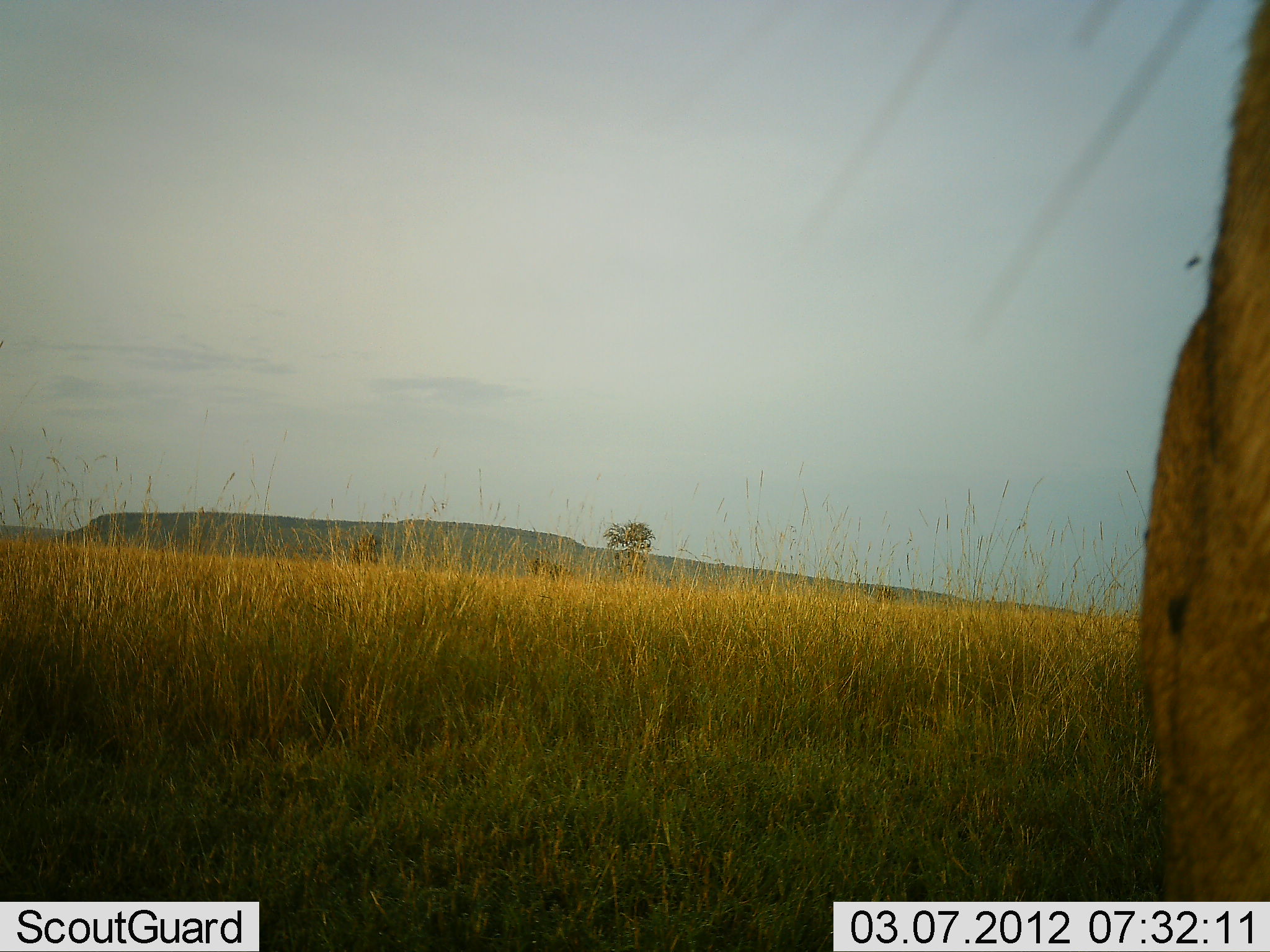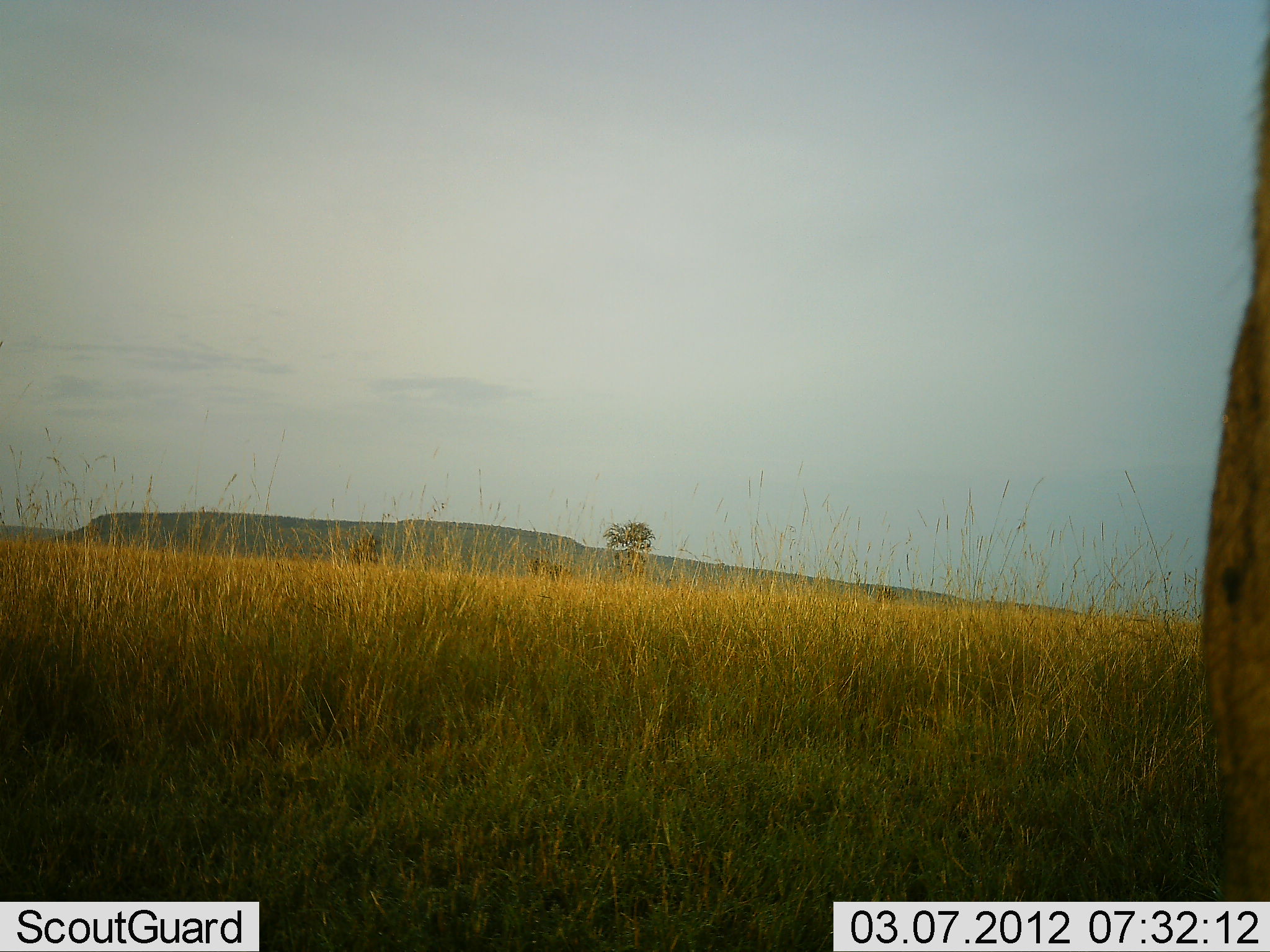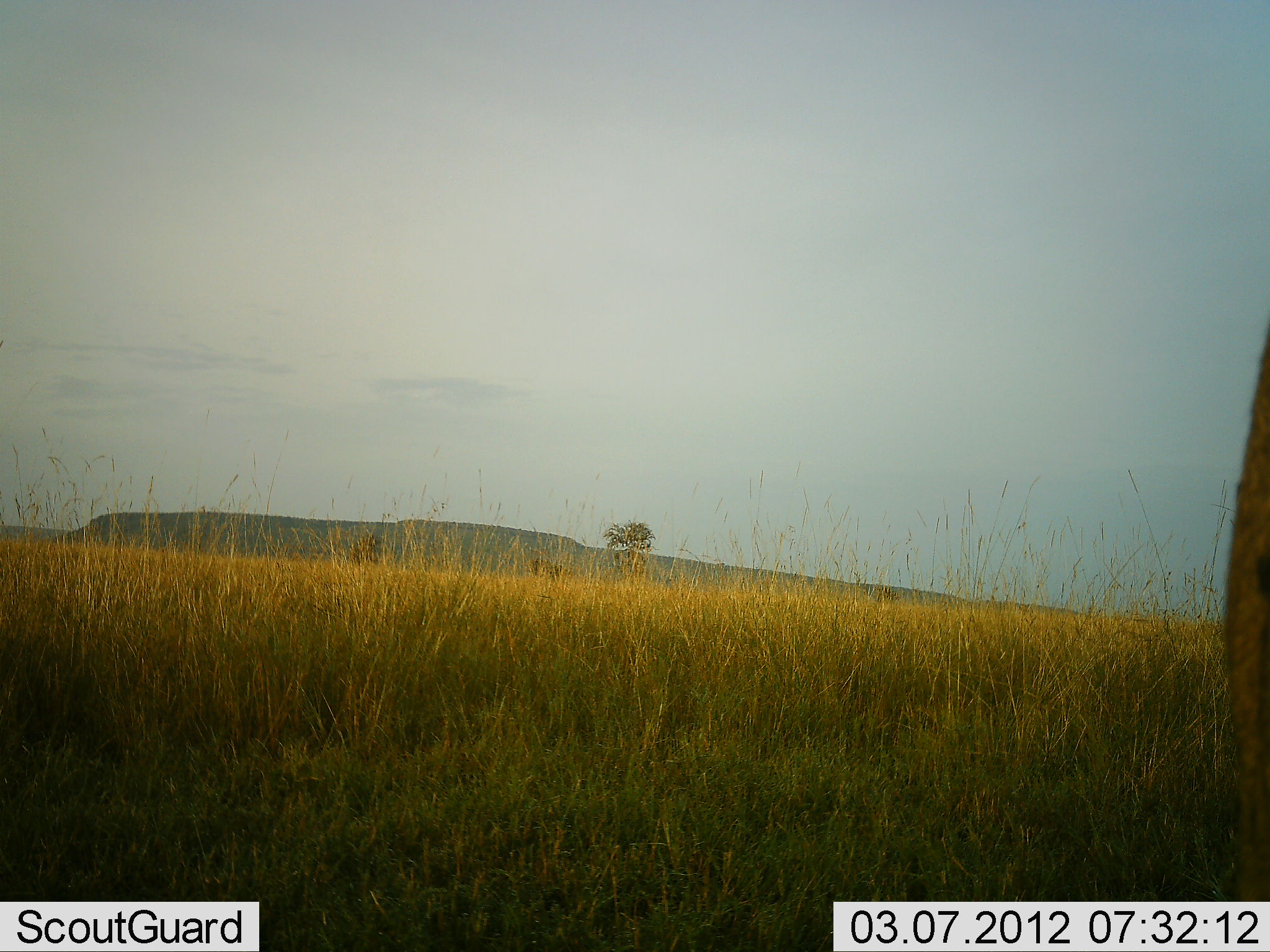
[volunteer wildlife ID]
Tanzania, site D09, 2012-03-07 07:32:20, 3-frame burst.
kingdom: Animalia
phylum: Chordata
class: Mammalia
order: Carnivora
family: Felidae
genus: Panthera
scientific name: Panthera leo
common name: lion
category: lionfemale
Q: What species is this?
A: Lionfemale (lion) (Panthera leo).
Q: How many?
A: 1.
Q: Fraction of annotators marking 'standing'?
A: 83%.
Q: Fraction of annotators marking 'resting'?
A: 0%.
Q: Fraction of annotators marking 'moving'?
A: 17%.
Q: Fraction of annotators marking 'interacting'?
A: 0%.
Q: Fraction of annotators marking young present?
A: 0%.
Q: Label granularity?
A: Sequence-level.